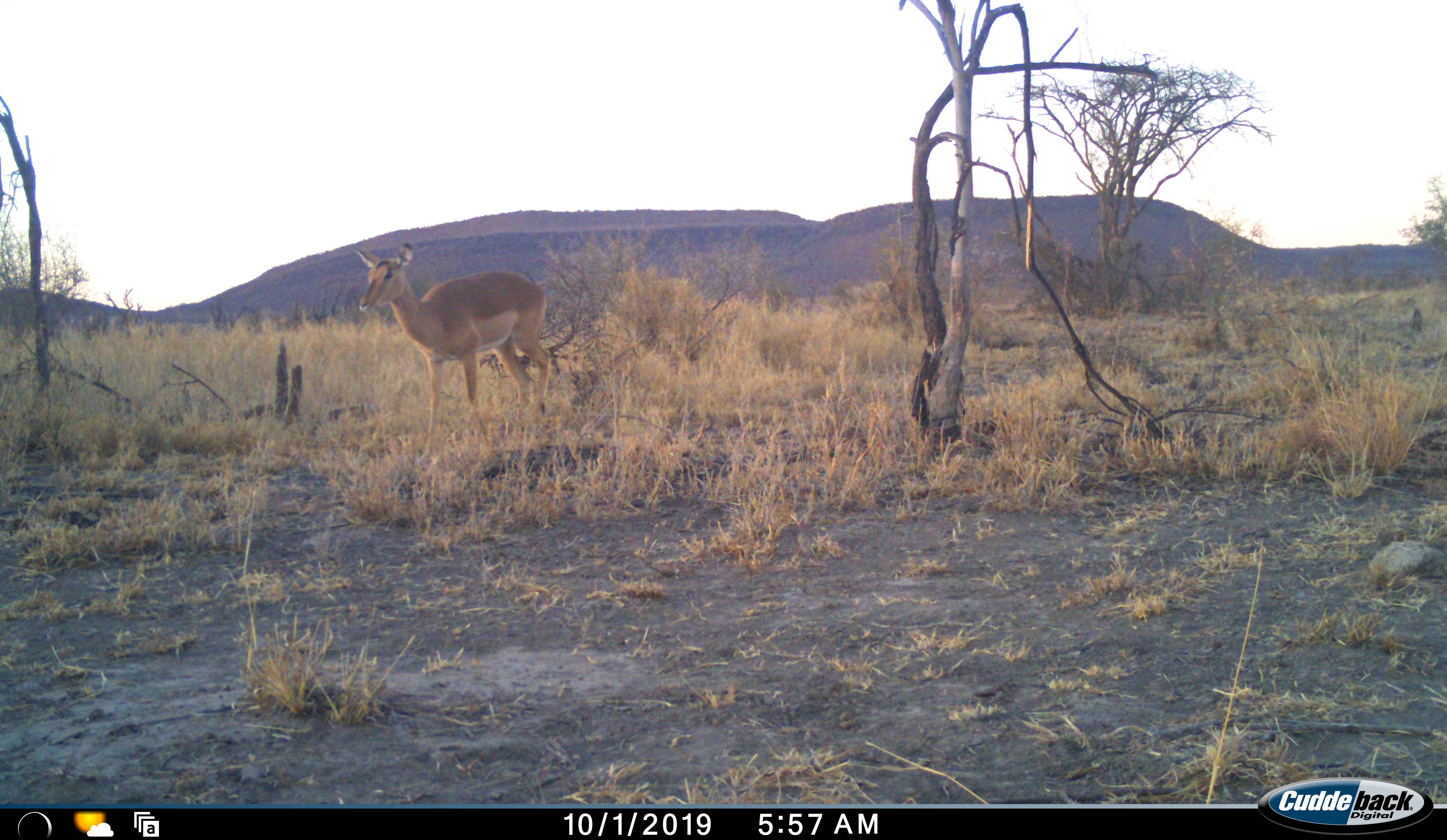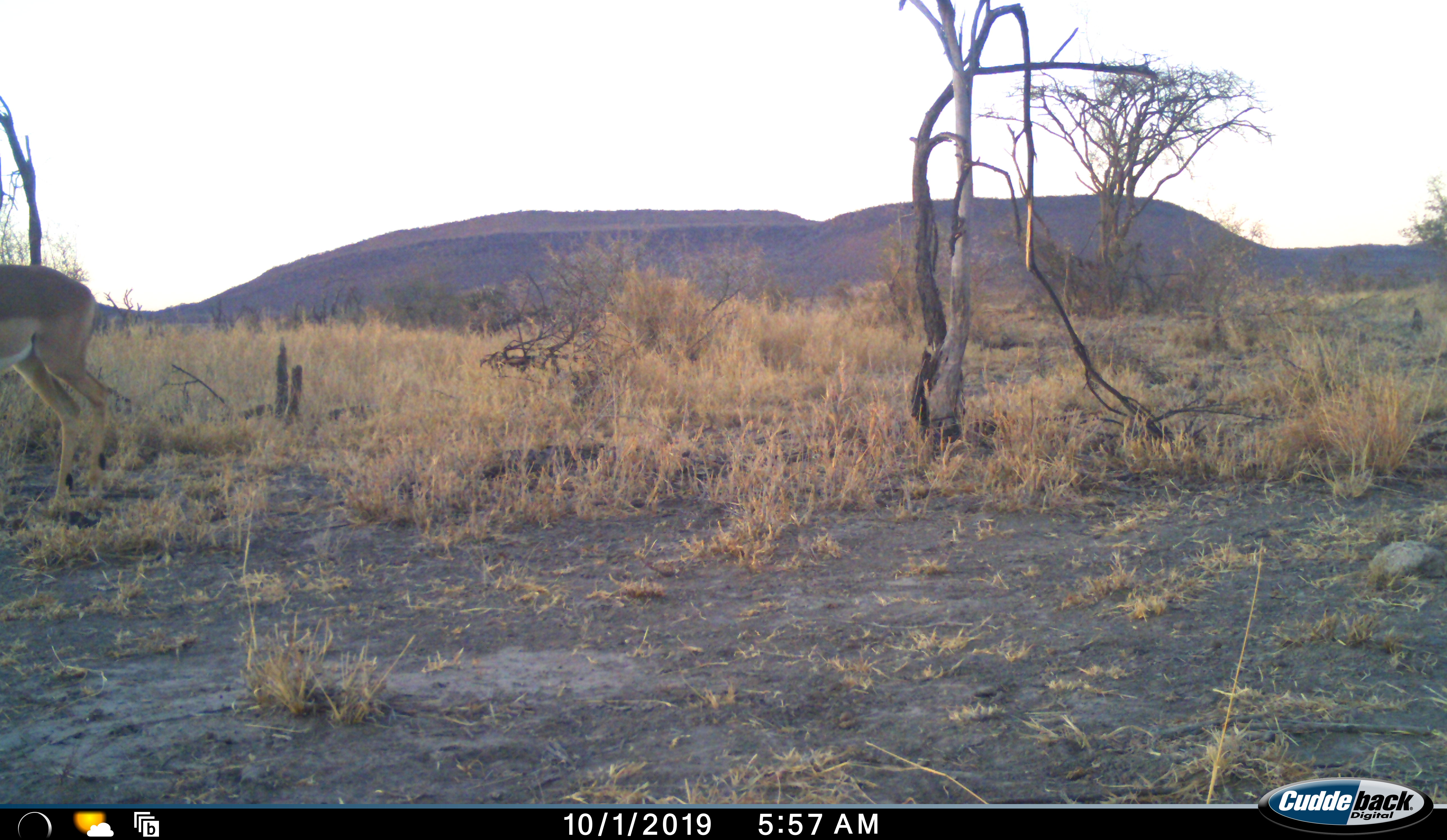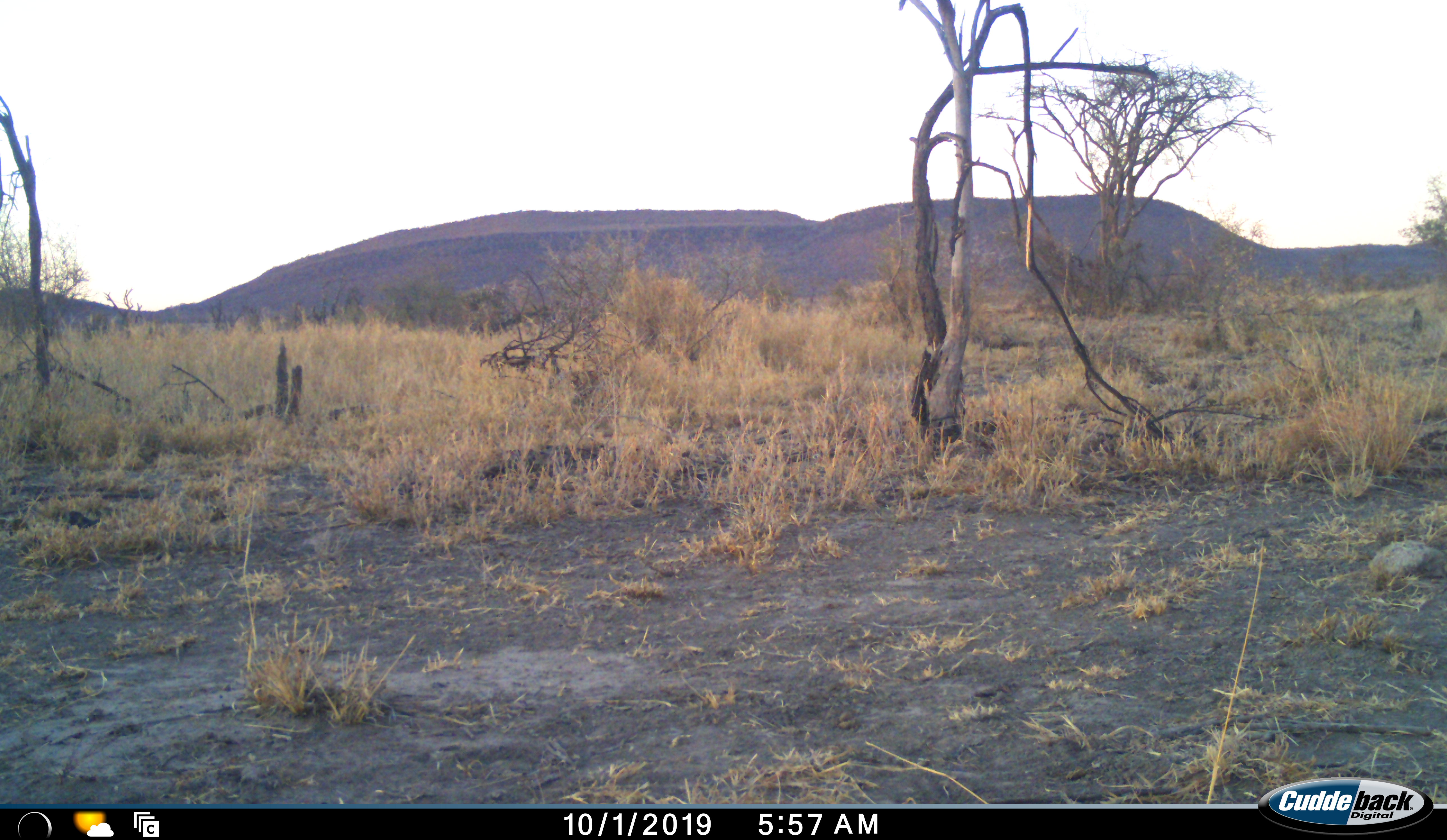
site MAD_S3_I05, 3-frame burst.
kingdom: Animalia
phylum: Chordata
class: Mammalia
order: Artiodactyla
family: Bovidae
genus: Aepyceros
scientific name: Aepyceros melampus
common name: impala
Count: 1.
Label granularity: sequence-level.